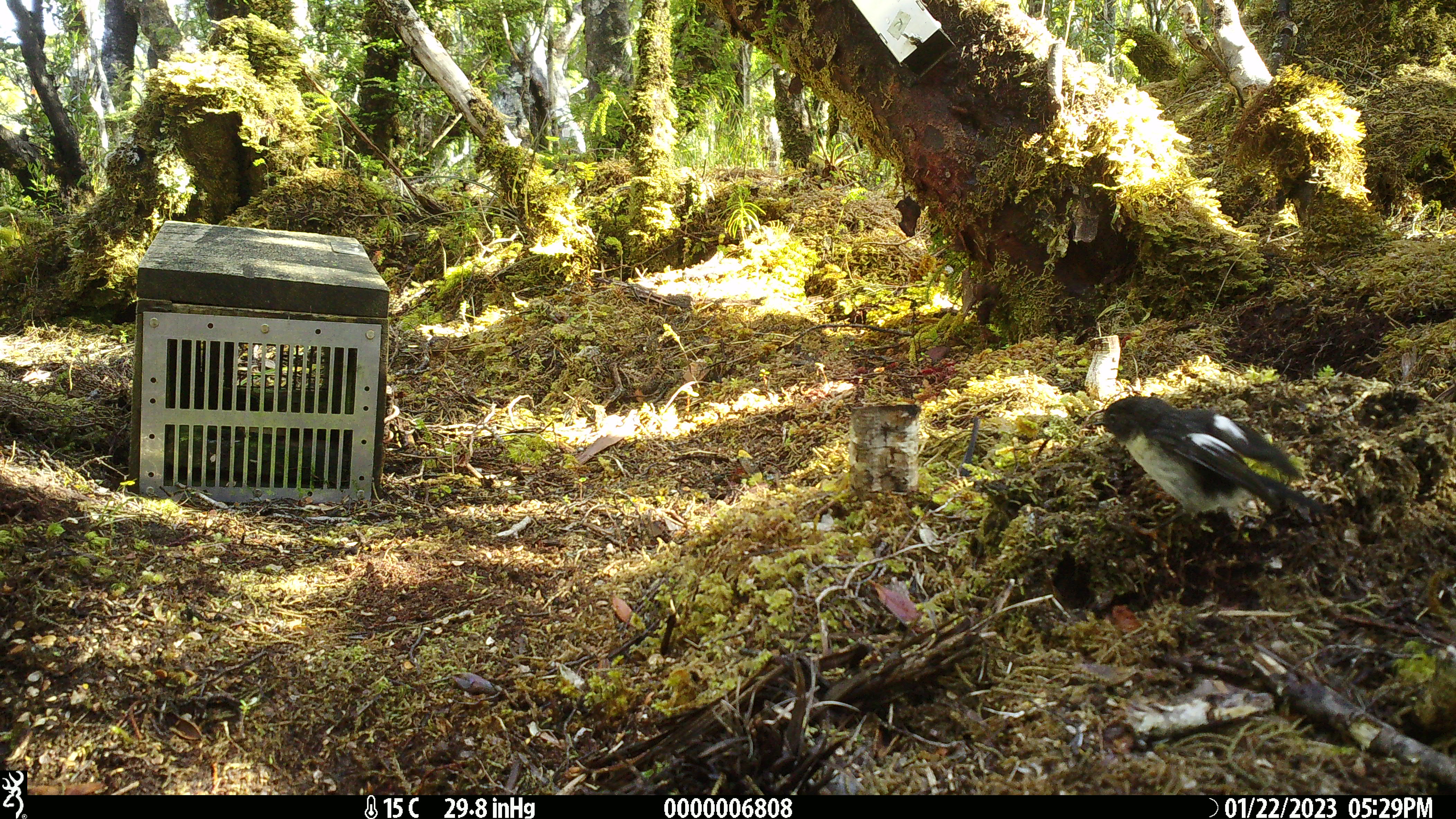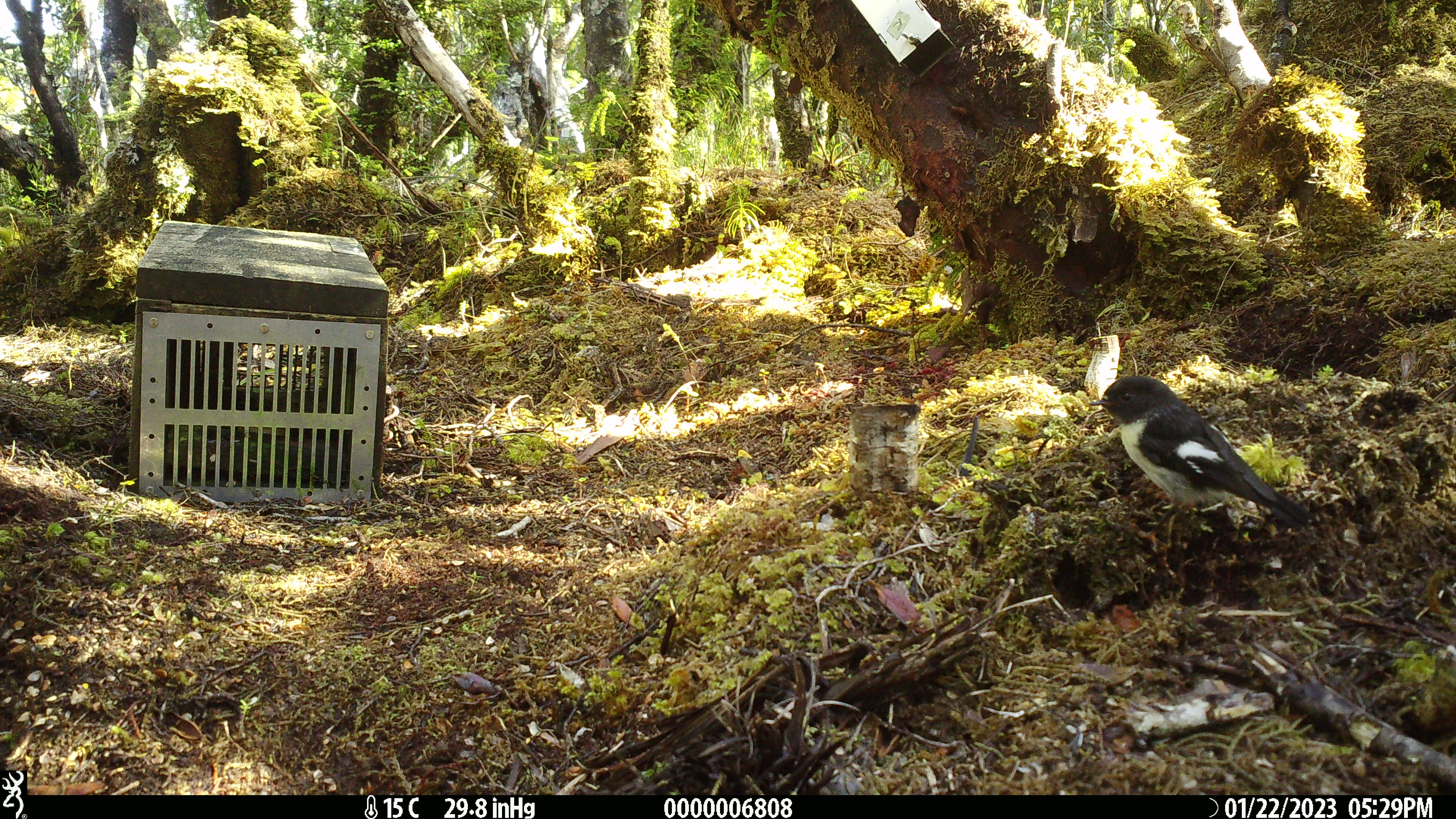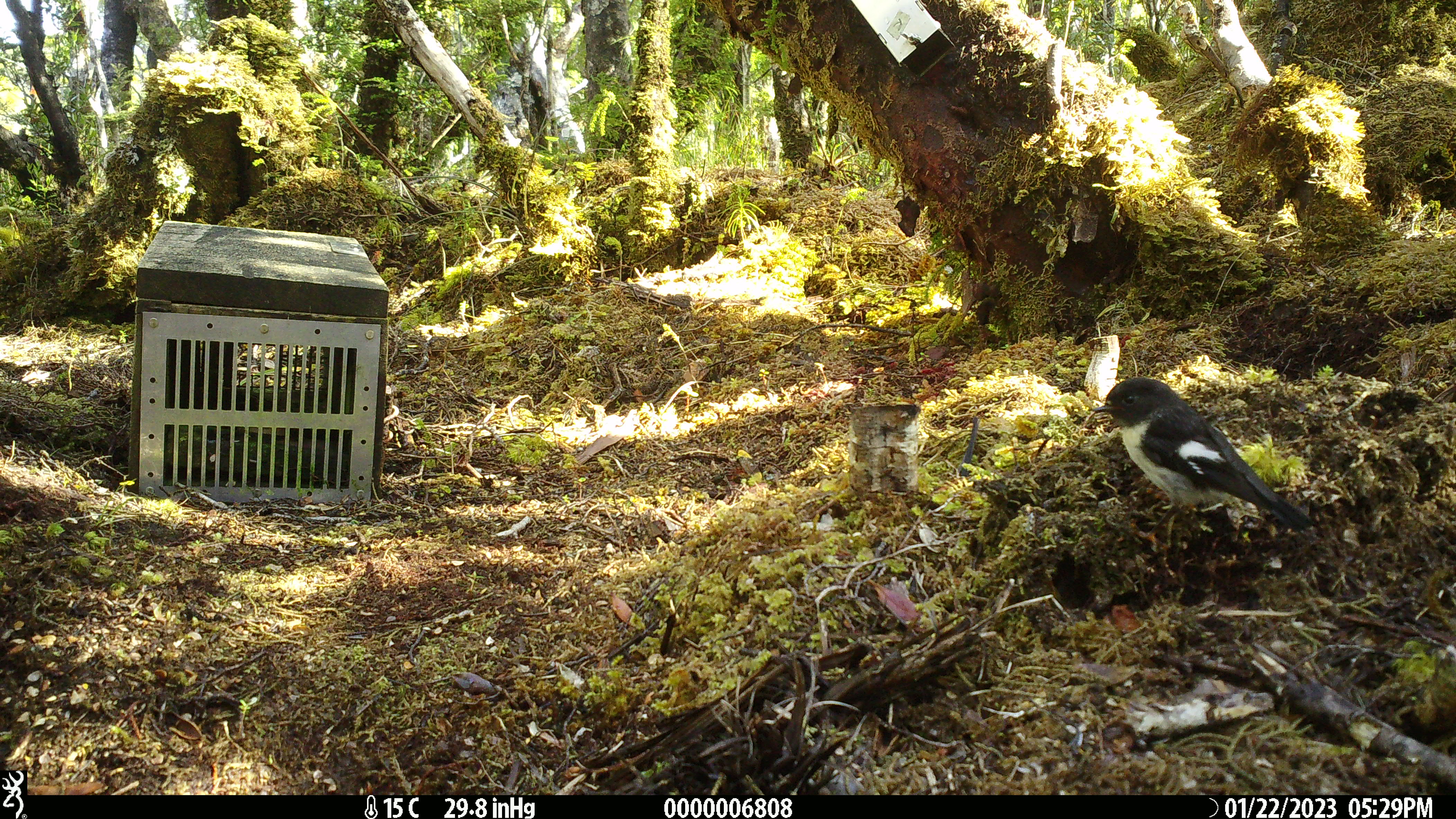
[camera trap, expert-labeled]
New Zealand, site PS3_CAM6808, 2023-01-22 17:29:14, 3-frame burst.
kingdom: Animalia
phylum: Chordata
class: Aves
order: Passeriformes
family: Petroicidae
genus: Petroica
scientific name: Petroica macrocephala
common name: tomtit